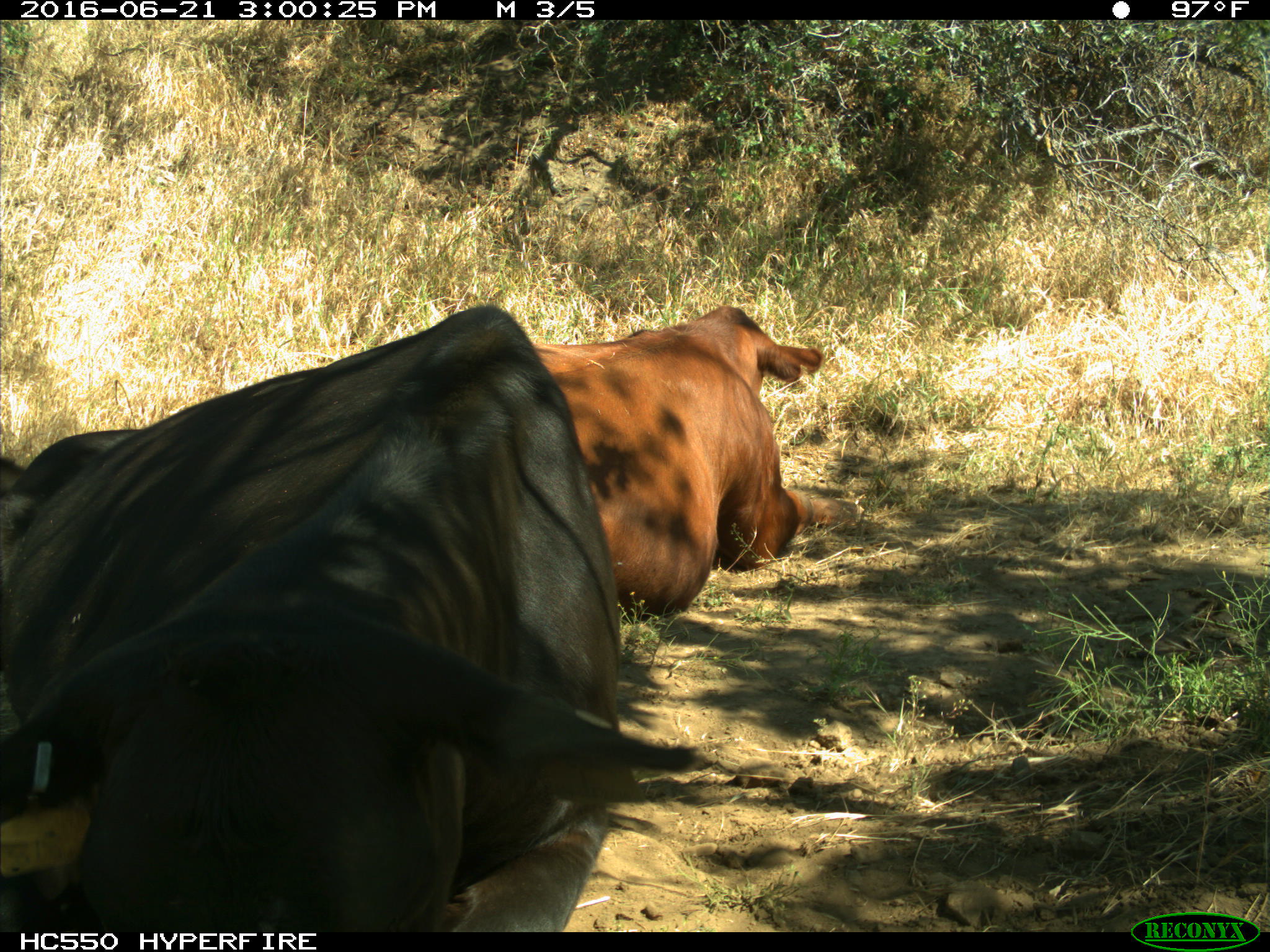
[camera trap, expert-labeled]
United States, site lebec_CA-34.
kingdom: Animalia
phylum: Chordata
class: Mammalia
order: Artiodactyla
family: Bovidae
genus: Bos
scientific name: Bos taurus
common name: domestic cow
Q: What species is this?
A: Bos taurus (domestic cow).